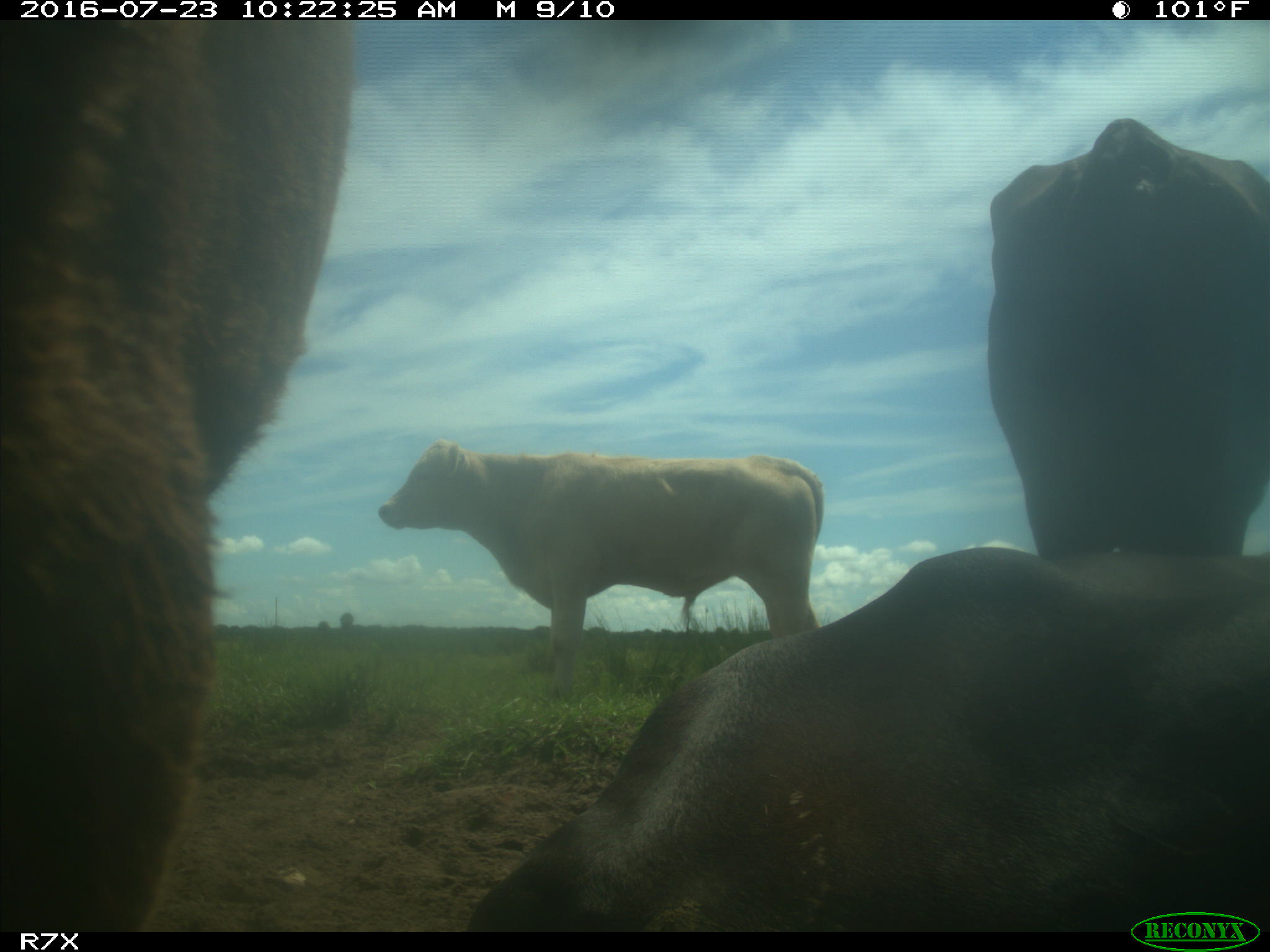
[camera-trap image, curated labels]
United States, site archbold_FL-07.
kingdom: Animalia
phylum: Chordata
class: Mammalia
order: Artiodactyla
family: Bovidae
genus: Bos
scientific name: Bos taurus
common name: domestic cow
Bos taurus (domestic cow).